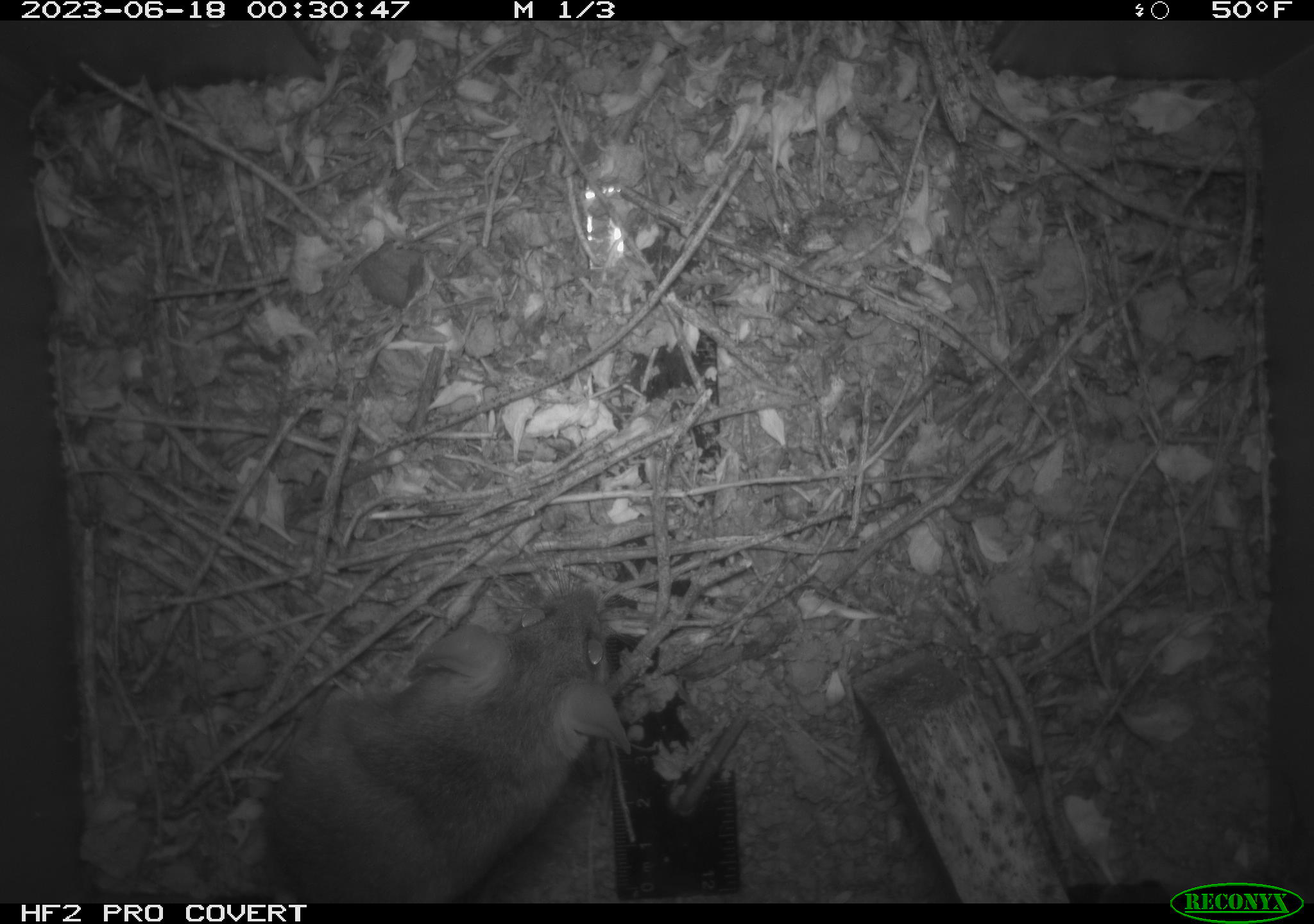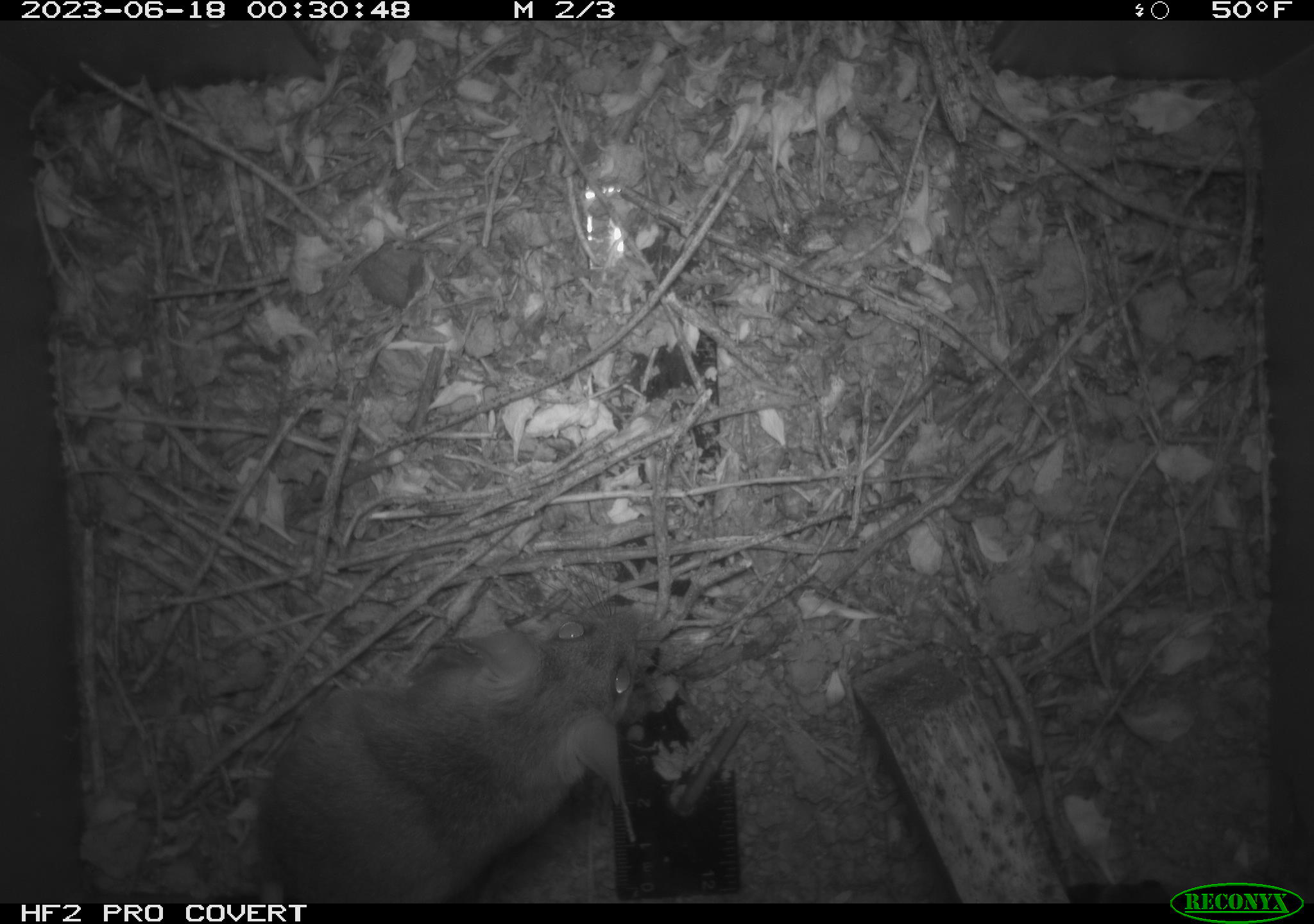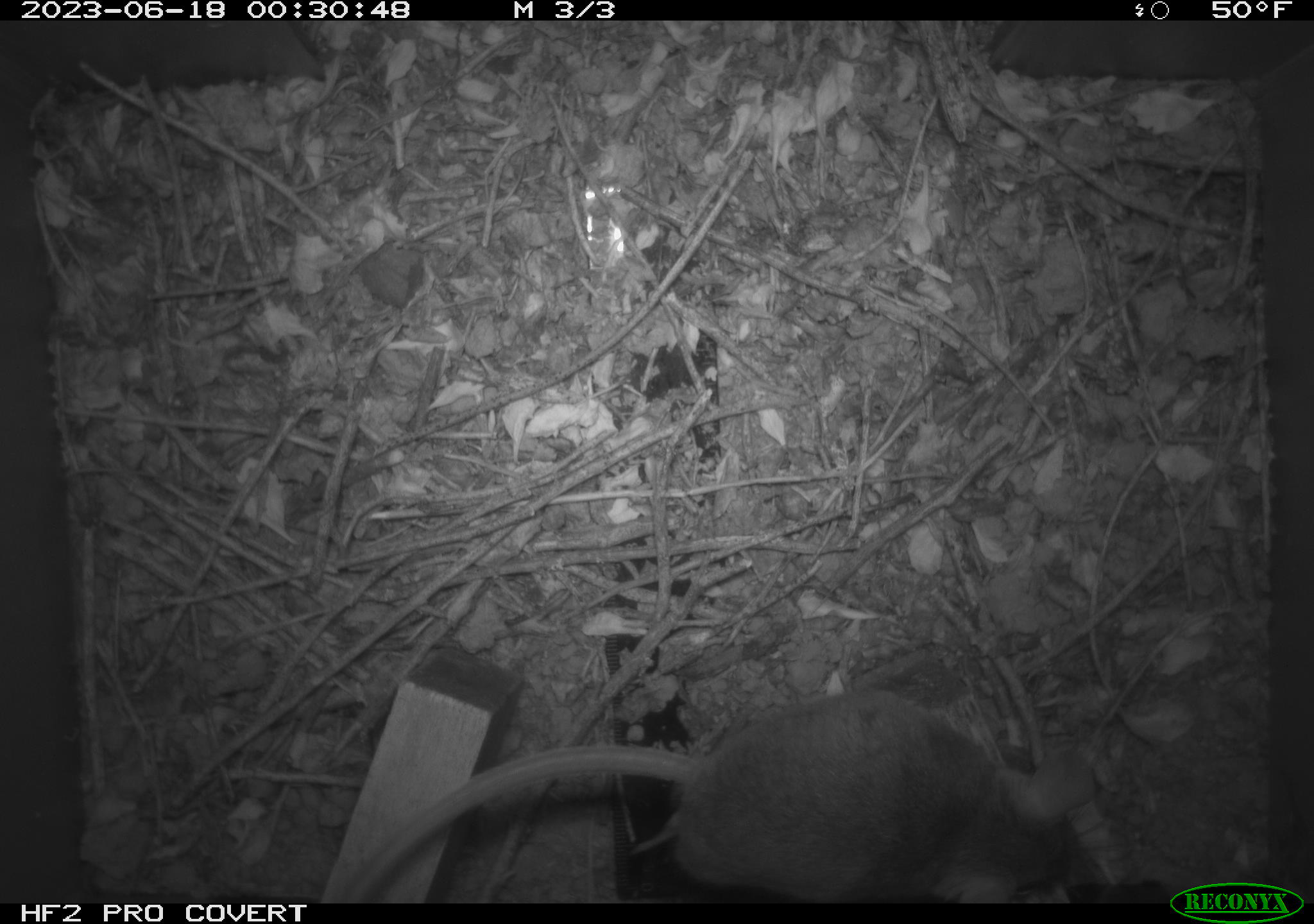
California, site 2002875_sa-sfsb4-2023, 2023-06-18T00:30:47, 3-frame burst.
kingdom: Animalia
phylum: Chordata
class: Mammalia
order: Rodentia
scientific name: Rodentia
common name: mouse species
Mouse species (Rodentia).